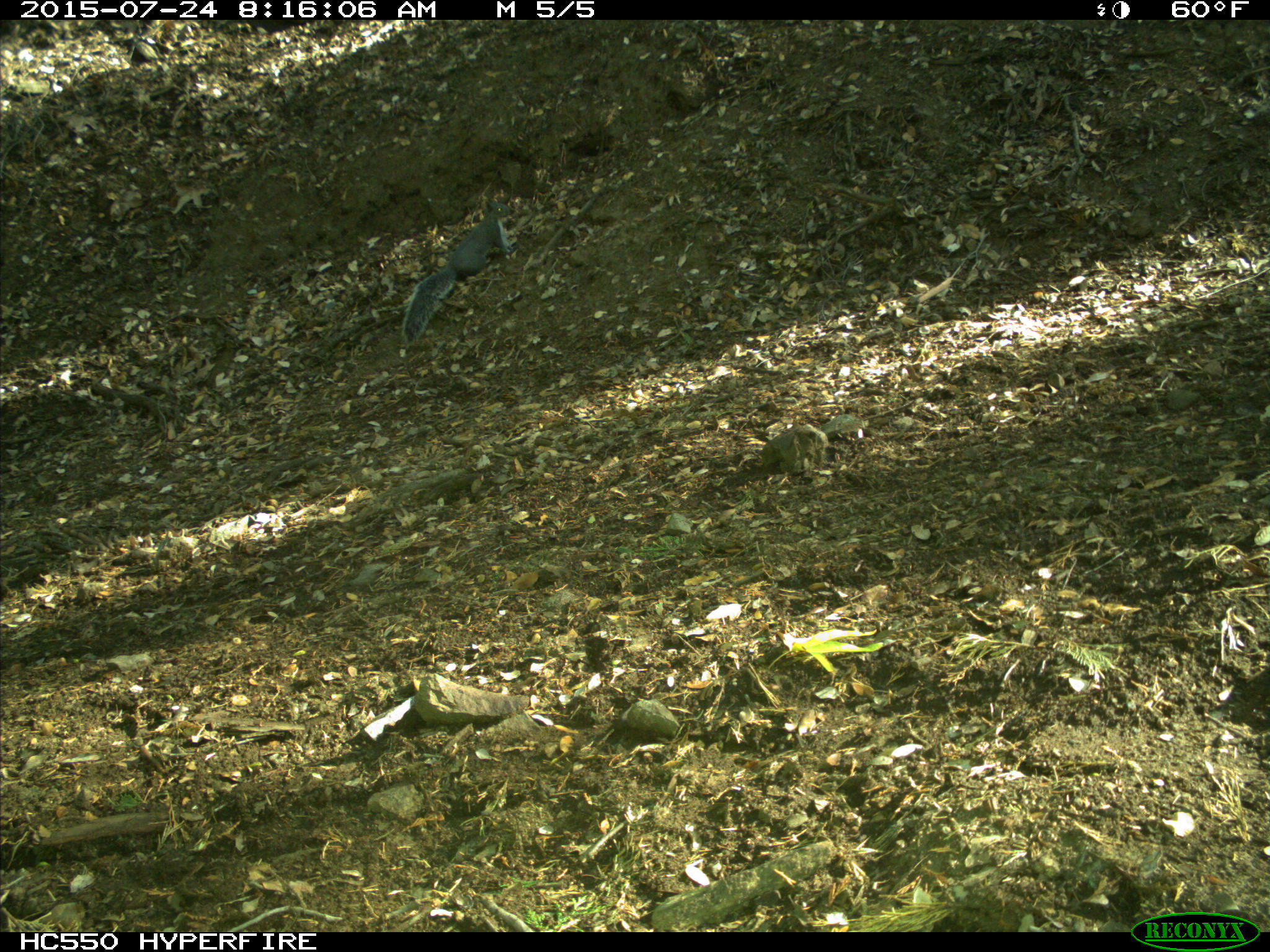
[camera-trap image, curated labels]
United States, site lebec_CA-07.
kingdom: Animalia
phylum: Chordata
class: Mammalia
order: Rodentia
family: Sciuridae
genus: Sciurus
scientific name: Sciurus carolinensis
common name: eastern gray squirrel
Sciurus carolinensis (eastern gray squirrel).